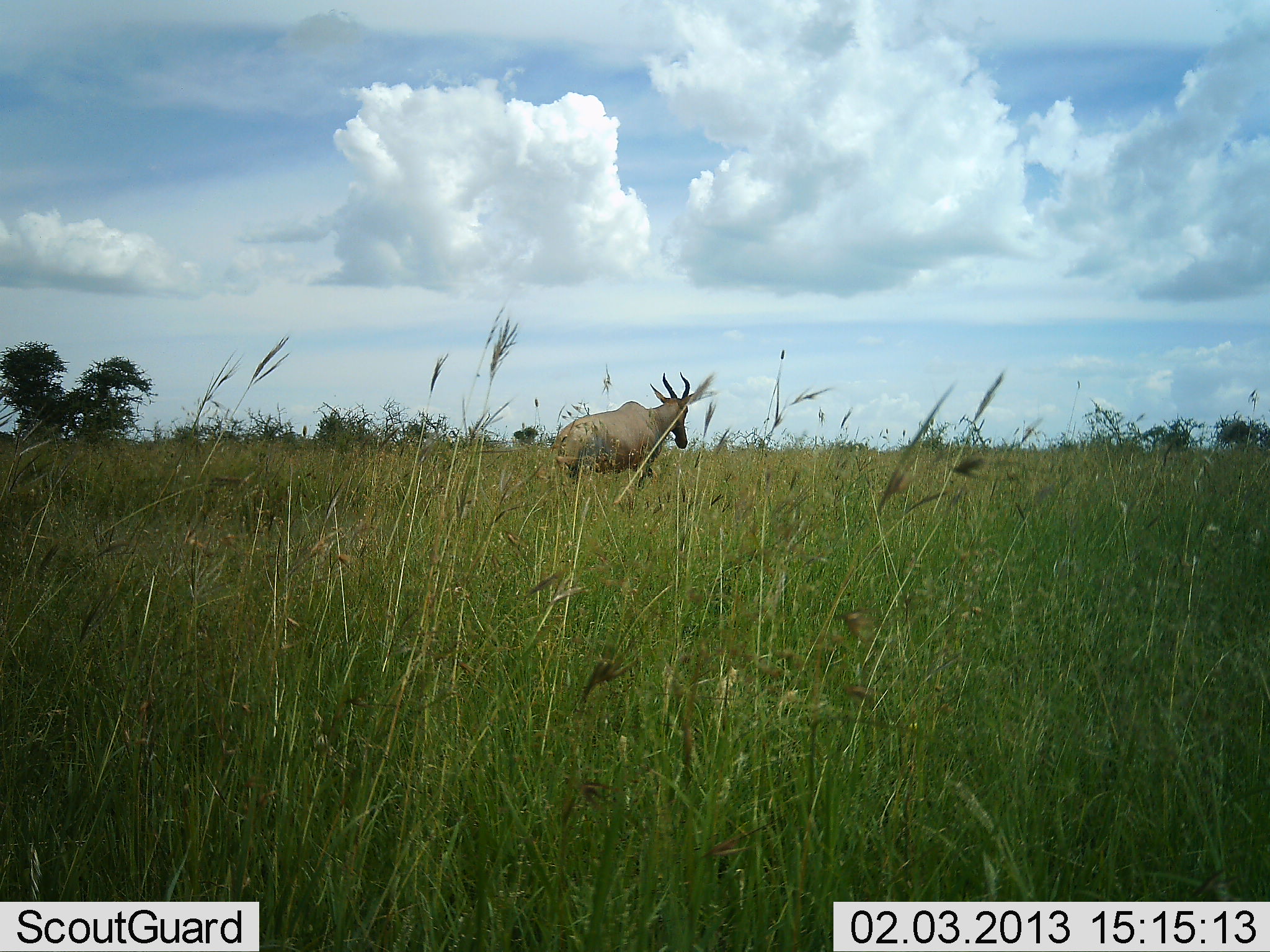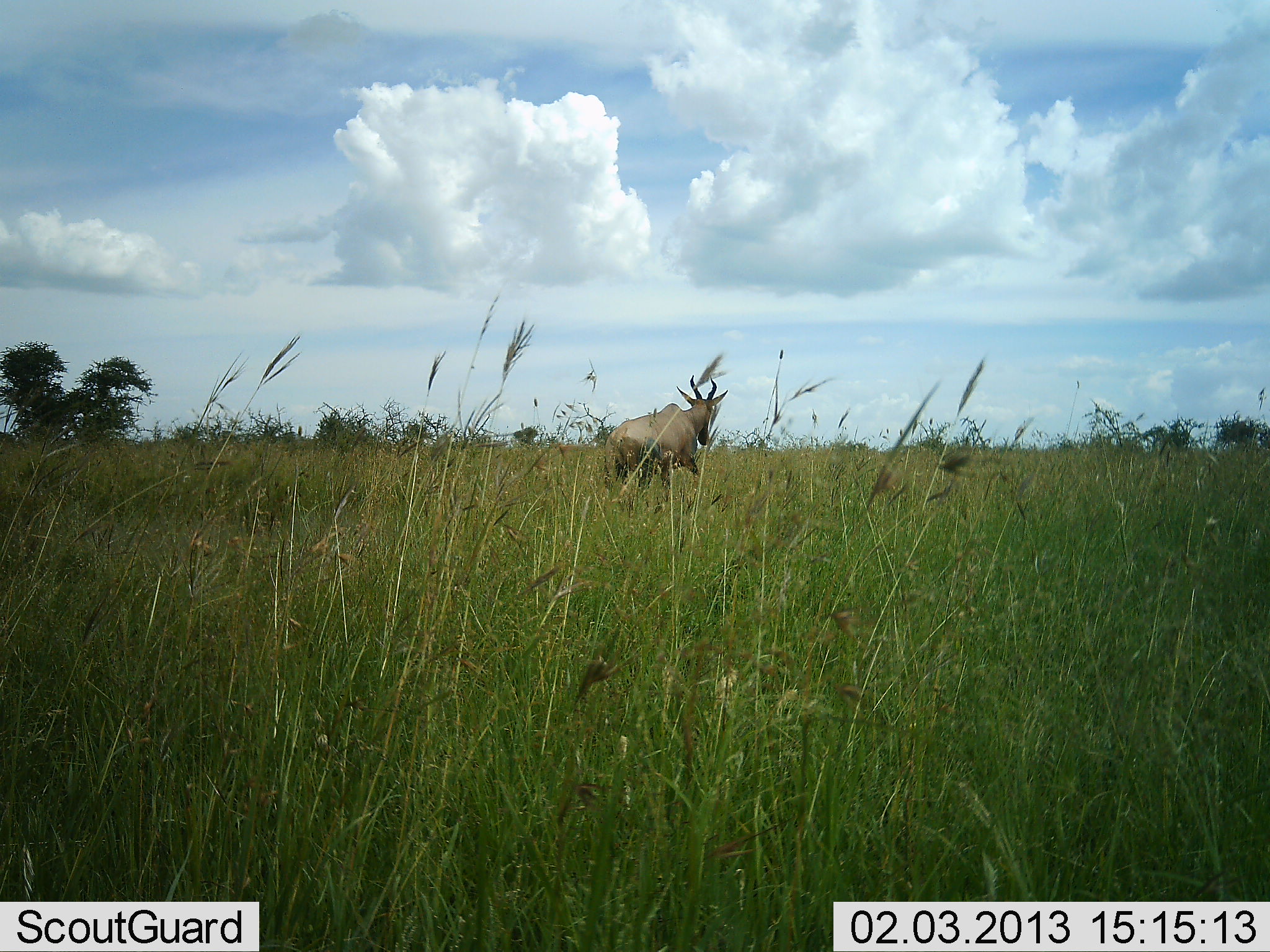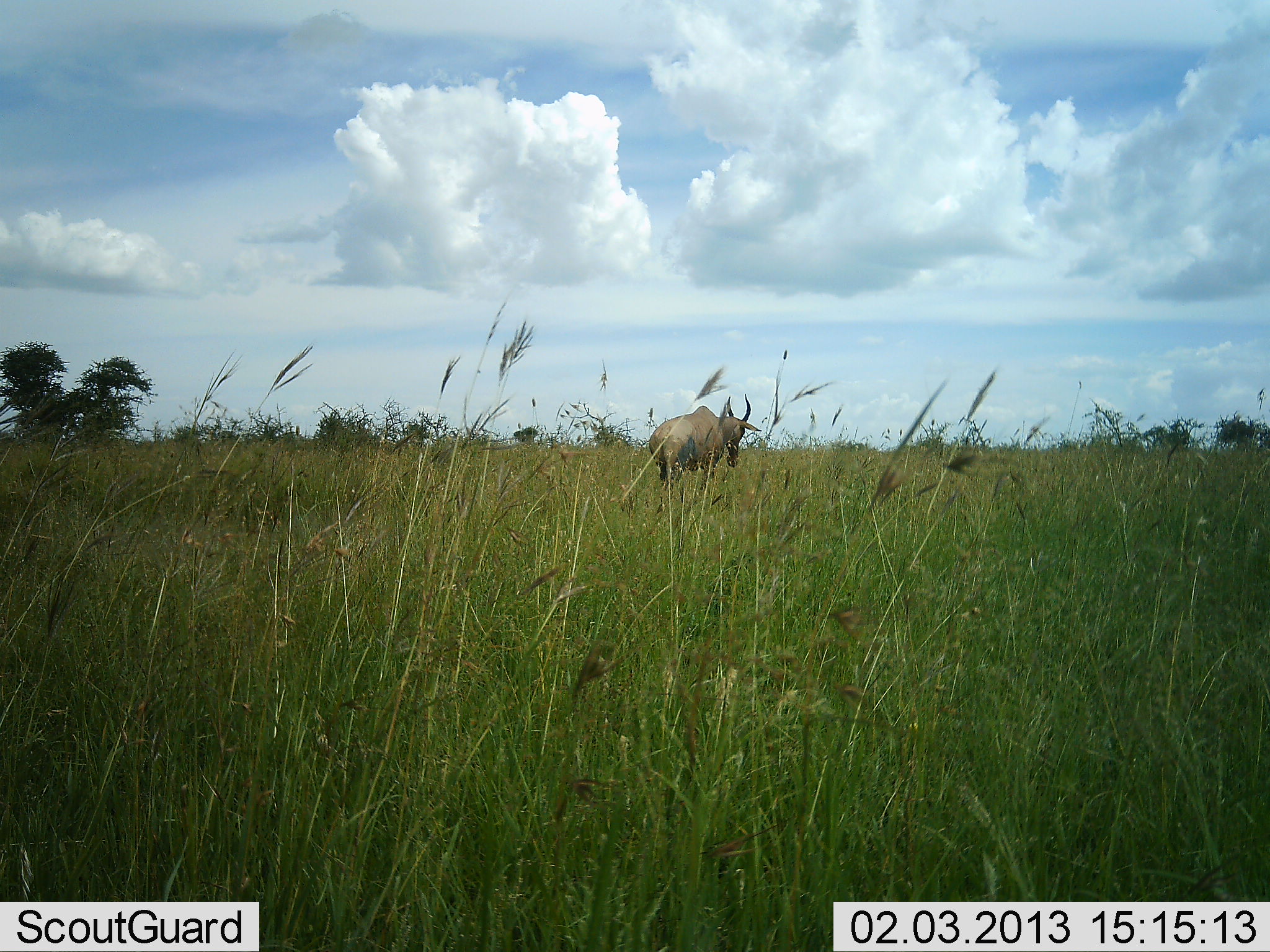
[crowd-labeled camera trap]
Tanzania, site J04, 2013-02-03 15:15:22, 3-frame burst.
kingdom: Animalia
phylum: Chordata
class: Mammalia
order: Artiodactyla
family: Bovidae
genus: Alcelaphus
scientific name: Alcelaphus buselaphus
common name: hartebeest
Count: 1.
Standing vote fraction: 6%.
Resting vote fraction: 0%.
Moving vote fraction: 94%.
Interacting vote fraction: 0%.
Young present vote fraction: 0%.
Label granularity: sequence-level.